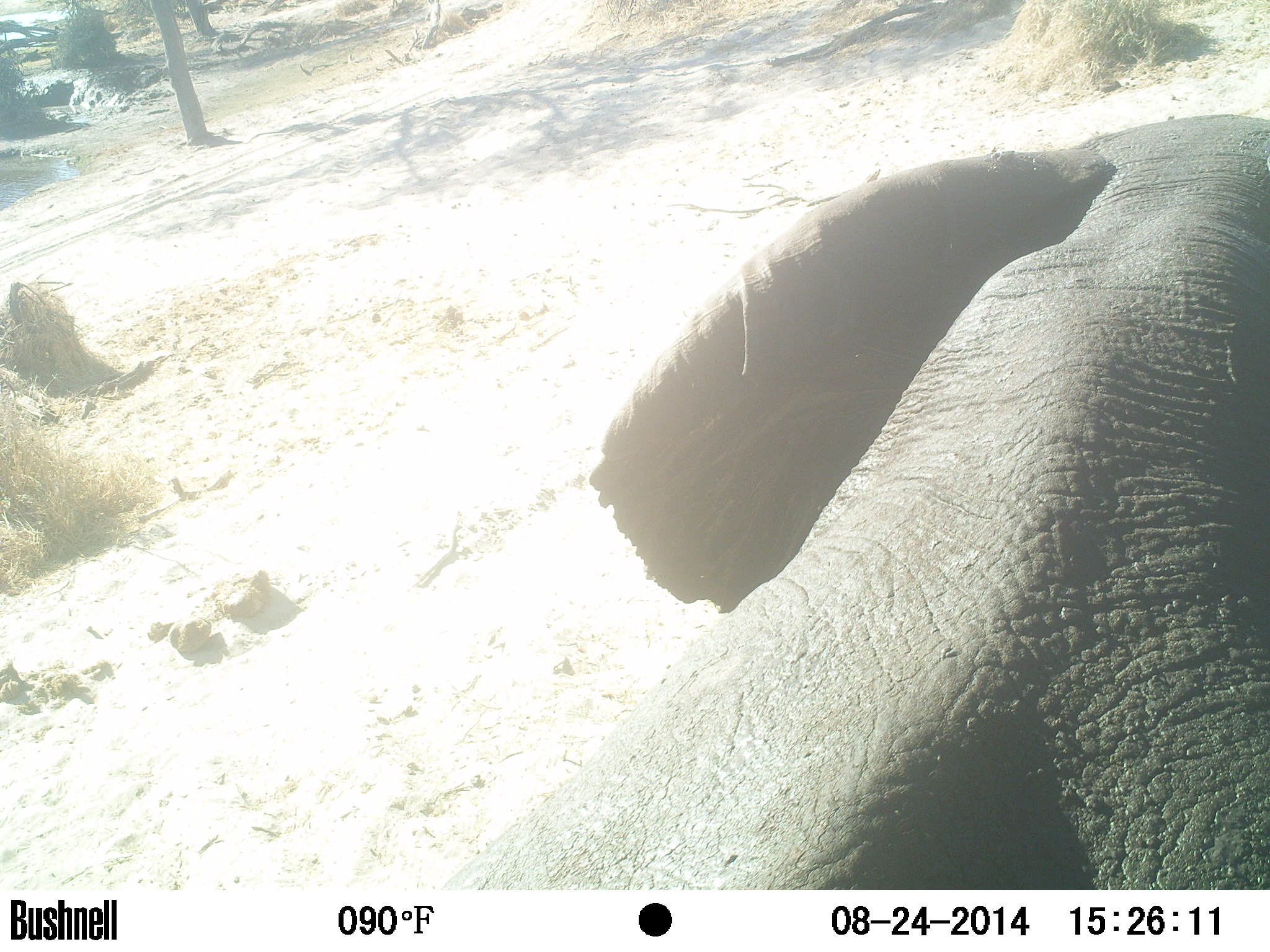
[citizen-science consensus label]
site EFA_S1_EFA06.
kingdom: Animalia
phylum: Chordata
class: Mammalia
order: Proboscidea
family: Elephantidae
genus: Loxodonta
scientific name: Loxodonta africana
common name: african bush elephant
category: elephant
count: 1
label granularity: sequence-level